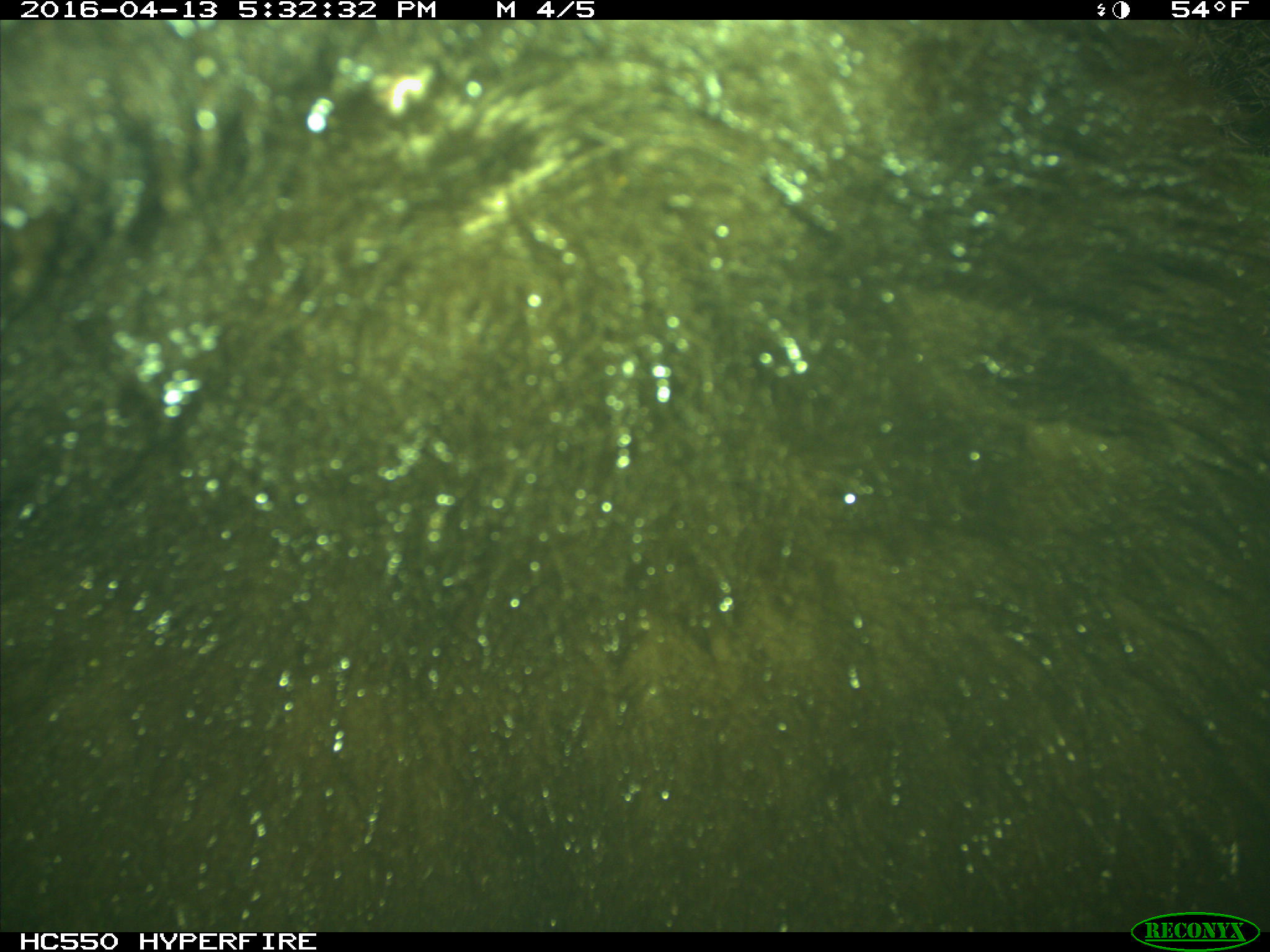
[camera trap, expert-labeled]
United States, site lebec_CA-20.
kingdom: Animalia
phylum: Chordata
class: Mammalia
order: Carnivora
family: Ursidae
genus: Ursus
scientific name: Ursus americanus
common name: american black bear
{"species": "Ursus americanus (american black bear)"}